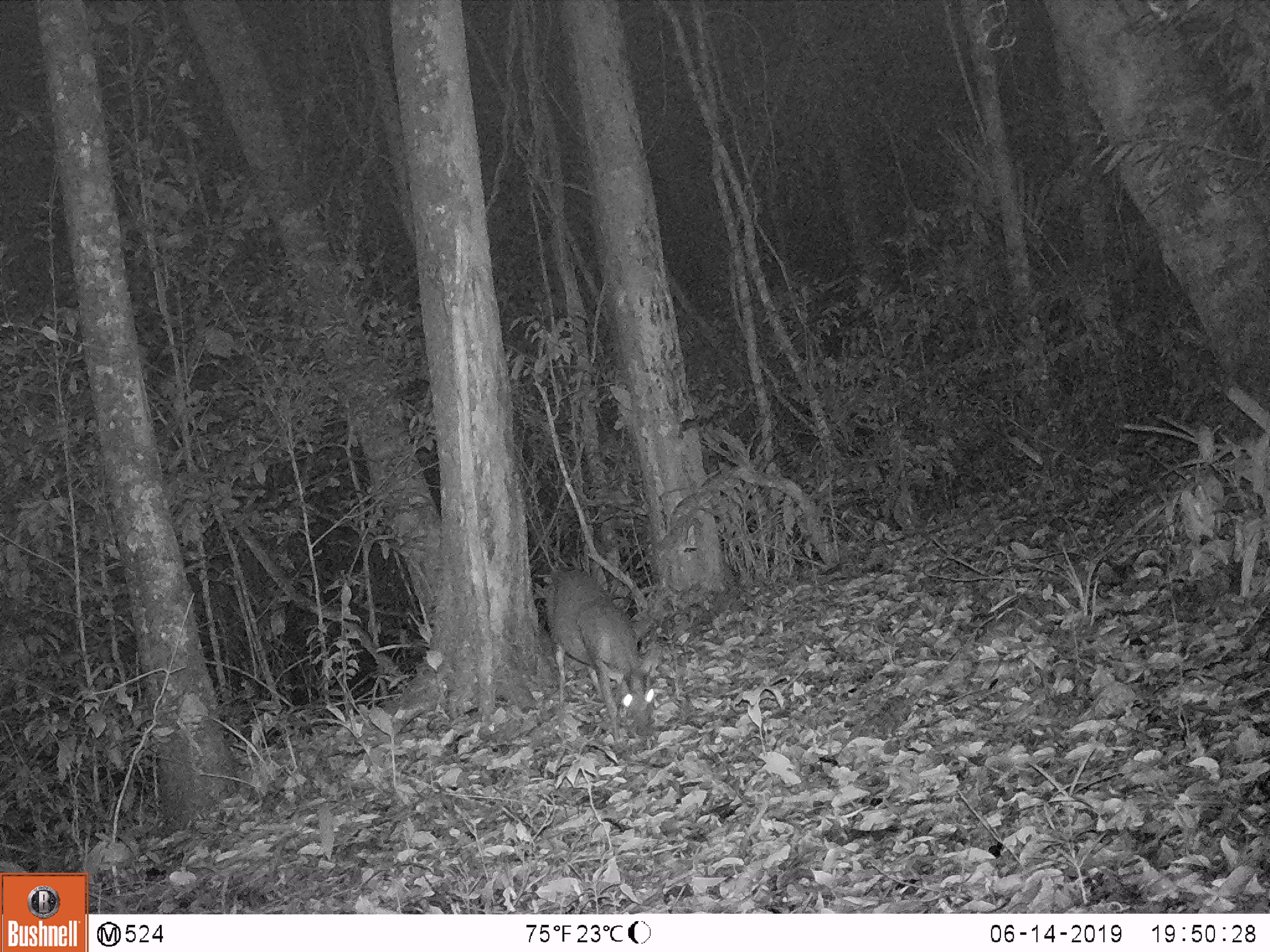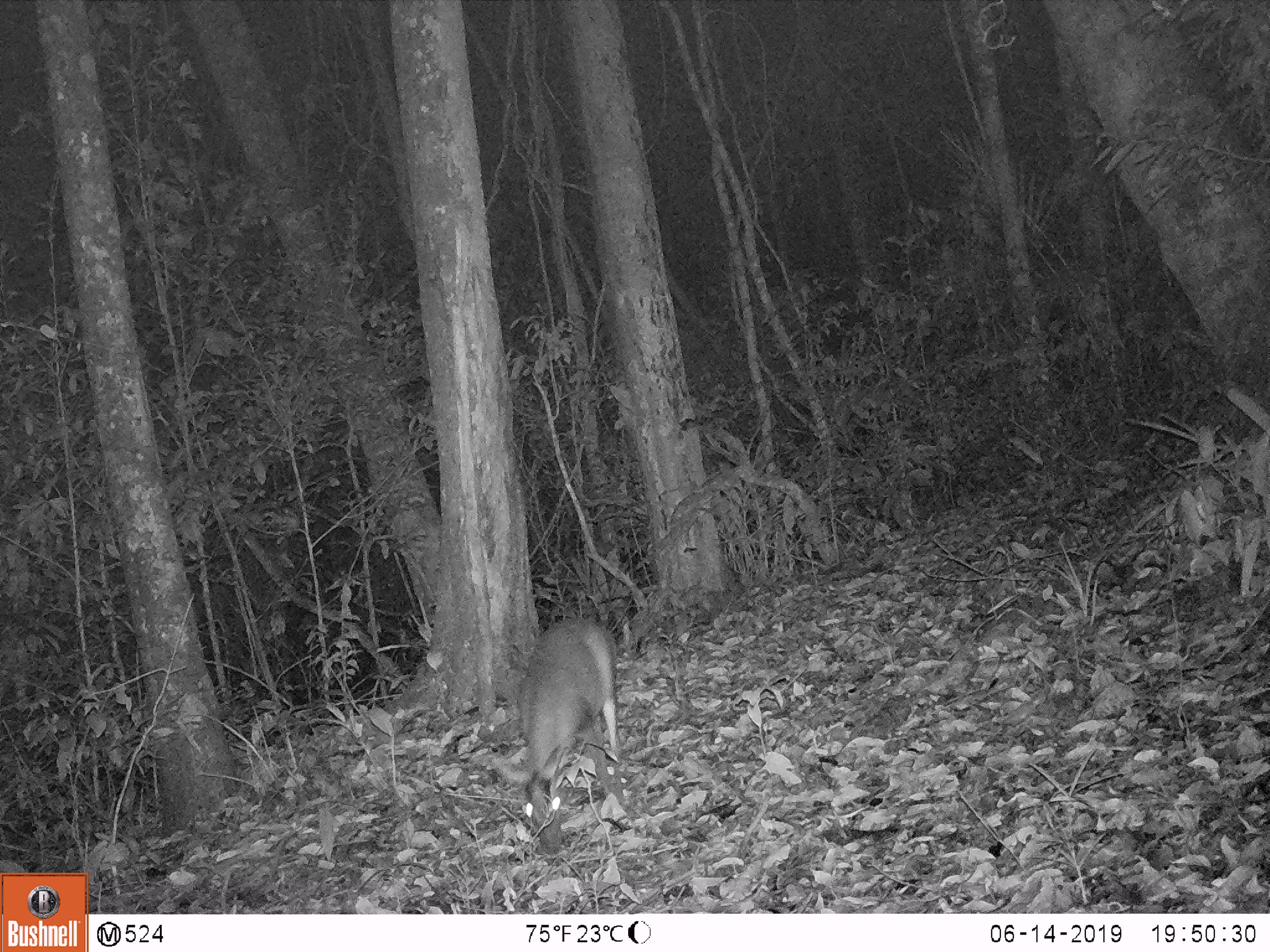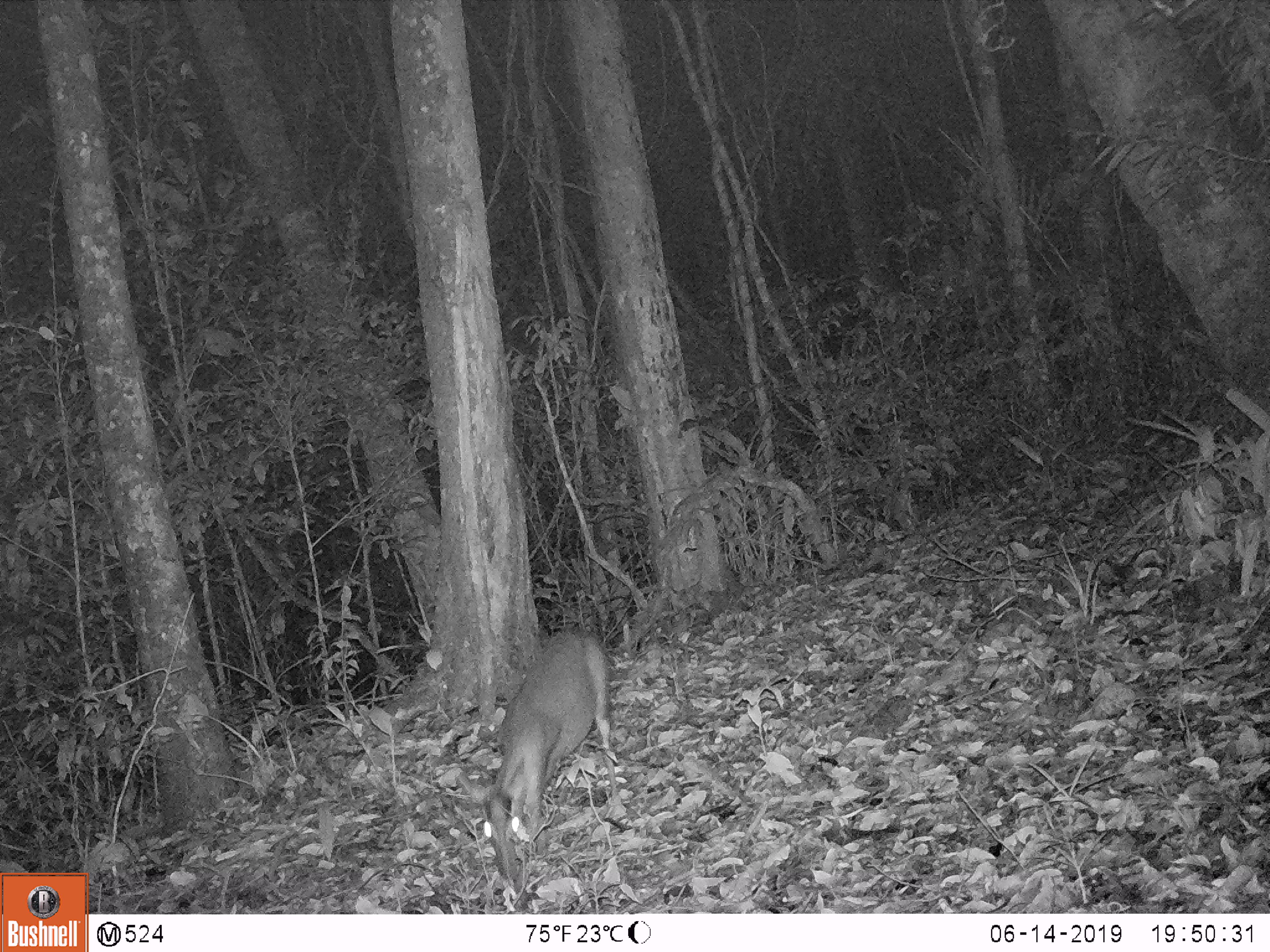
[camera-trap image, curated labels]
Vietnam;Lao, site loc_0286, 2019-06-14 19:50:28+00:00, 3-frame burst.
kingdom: Animalia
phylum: Chordata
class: Mammalia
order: Artiodactyla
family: Cervidae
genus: Muntiacus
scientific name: Muntiacus rooseveltorum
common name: roosevelt's muntjac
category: roosevelts muntjac group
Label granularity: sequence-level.